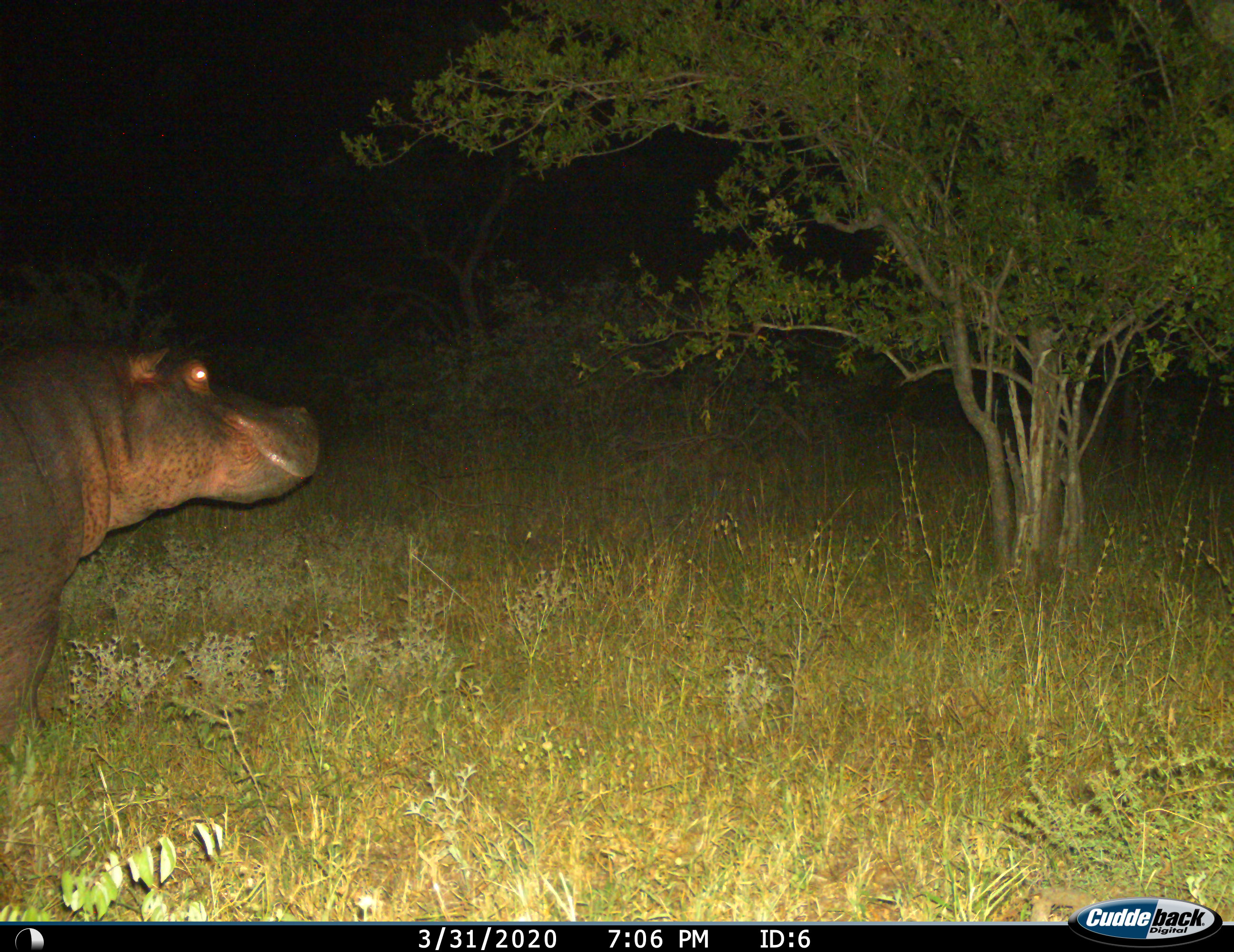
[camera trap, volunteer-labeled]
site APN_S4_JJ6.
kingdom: Animalia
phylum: Chordata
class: Mammalia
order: Artiodactyla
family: Hippopotamidae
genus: Hippopotamus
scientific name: Hippopotamus amphibius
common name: hippopotamus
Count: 1.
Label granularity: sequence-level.